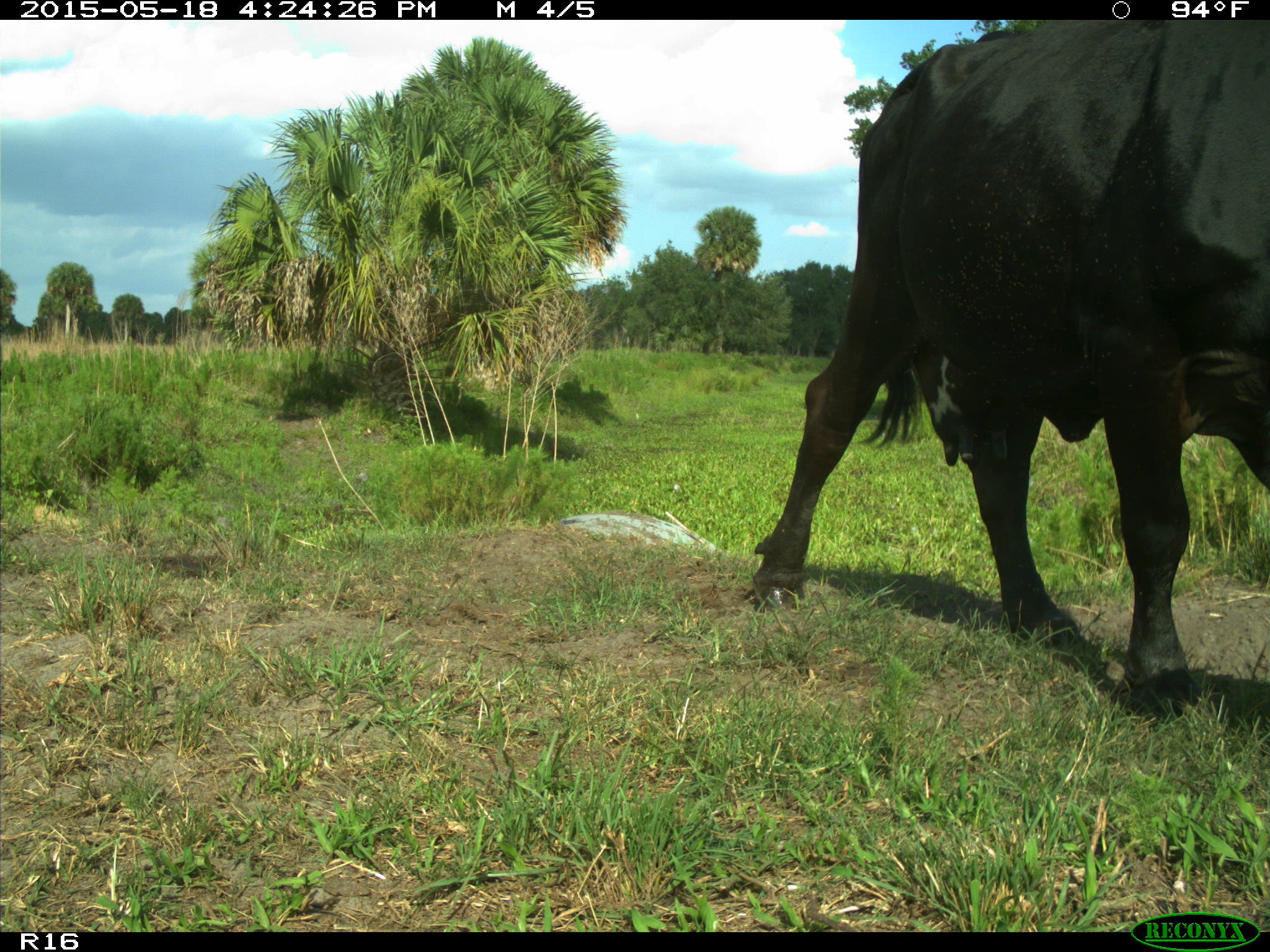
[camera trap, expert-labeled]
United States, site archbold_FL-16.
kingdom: Animalia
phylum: Chordata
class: Mammalia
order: Artiodactyla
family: Bovidae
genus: Bos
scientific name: Bos taurus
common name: domestic cow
Bos taurus (domestic cow).